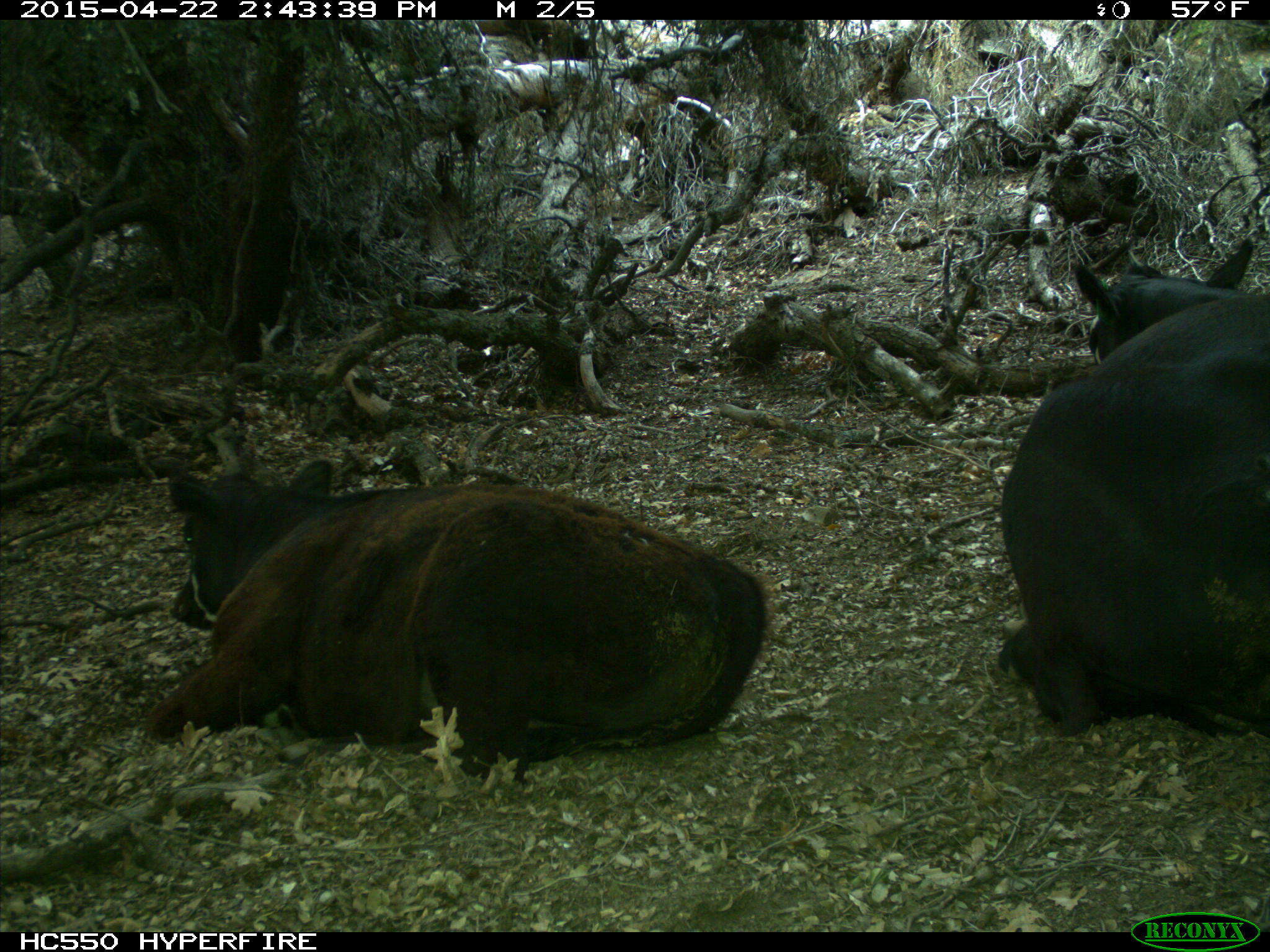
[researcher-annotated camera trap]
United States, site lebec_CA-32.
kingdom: Animalia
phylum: Chordata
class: Mammalia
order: Artiodactyla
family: Bovidae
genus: Bos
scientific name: Bos taurus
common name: domestic cow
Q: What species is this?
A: Bos taurus (domestic cow).